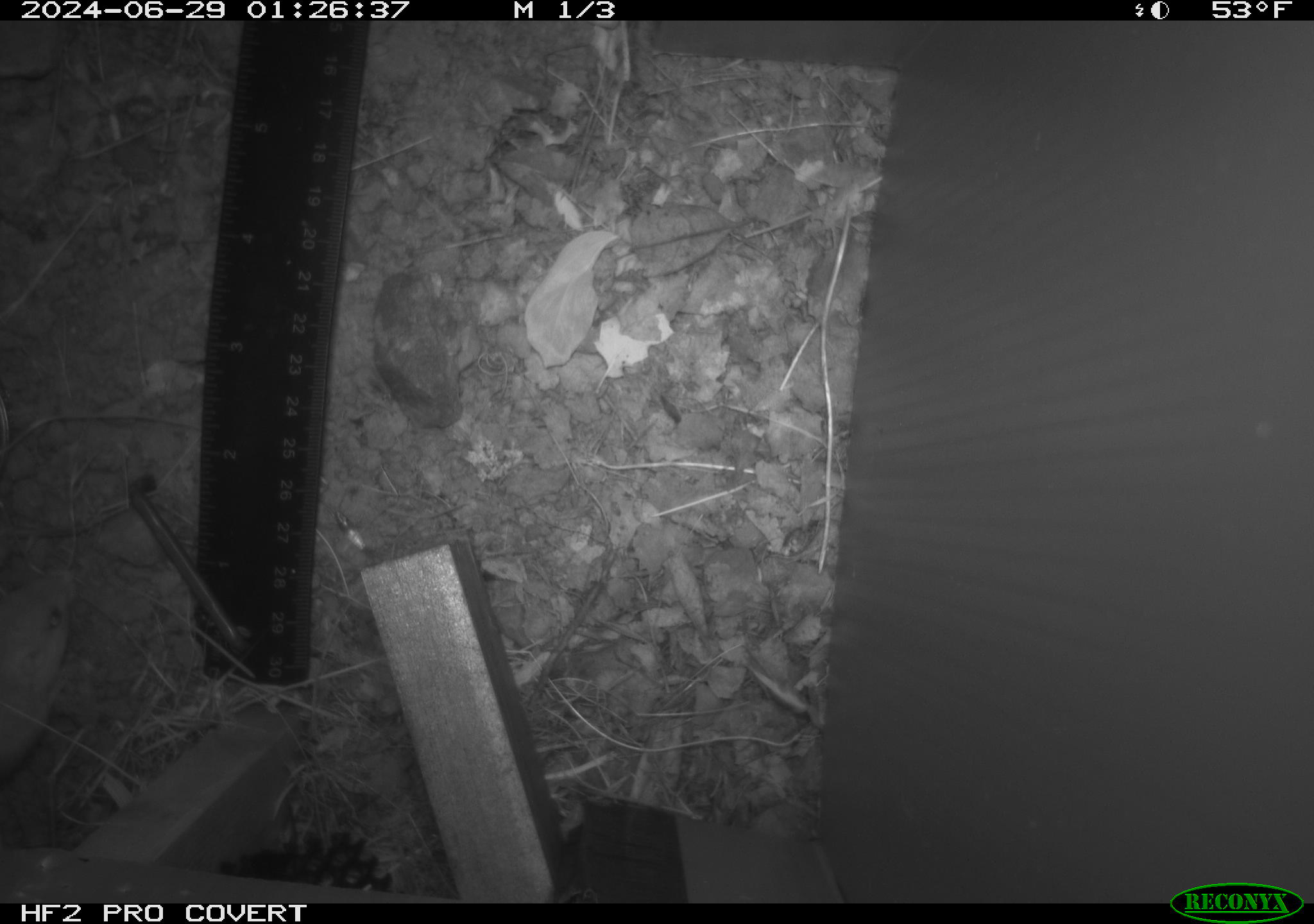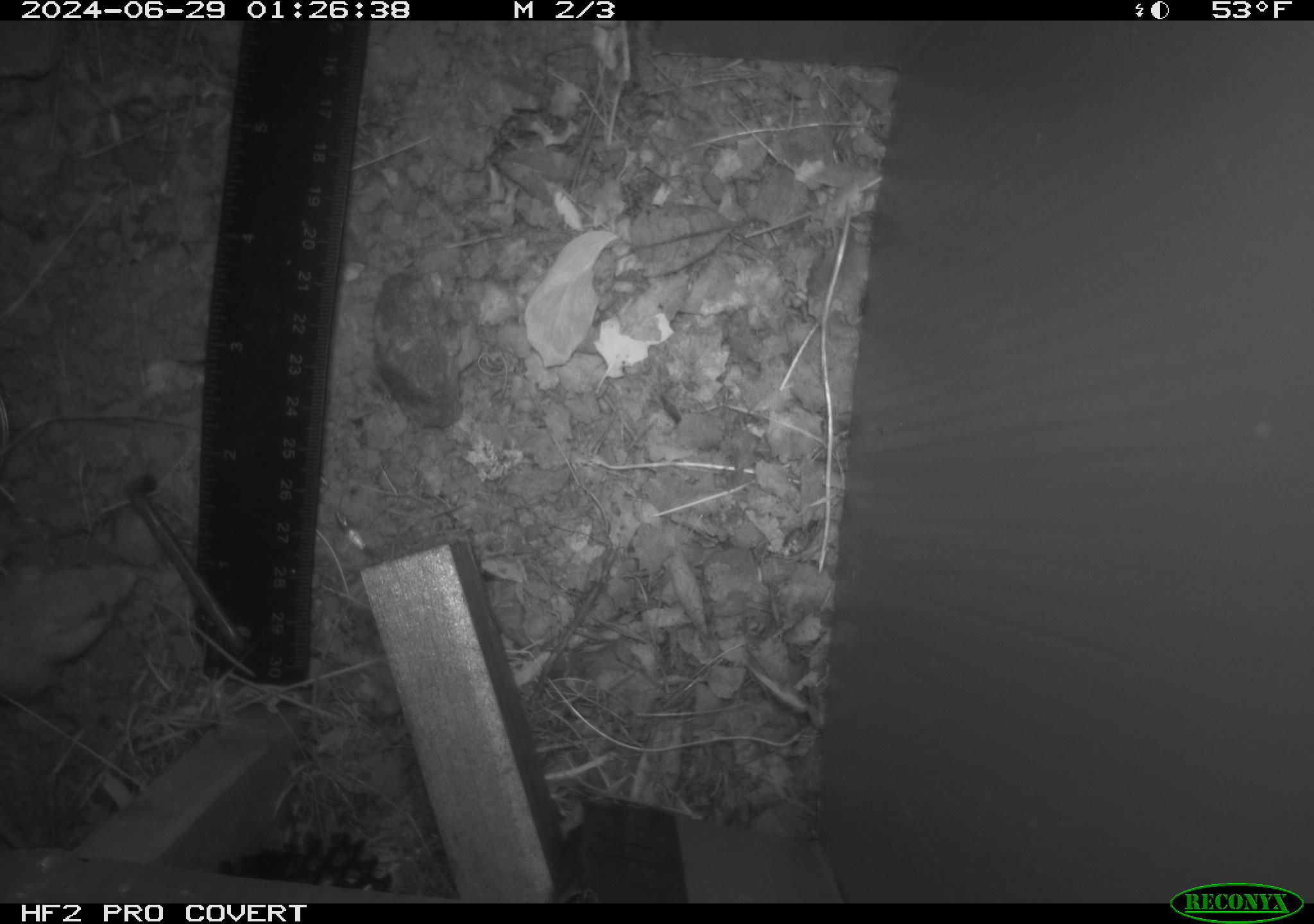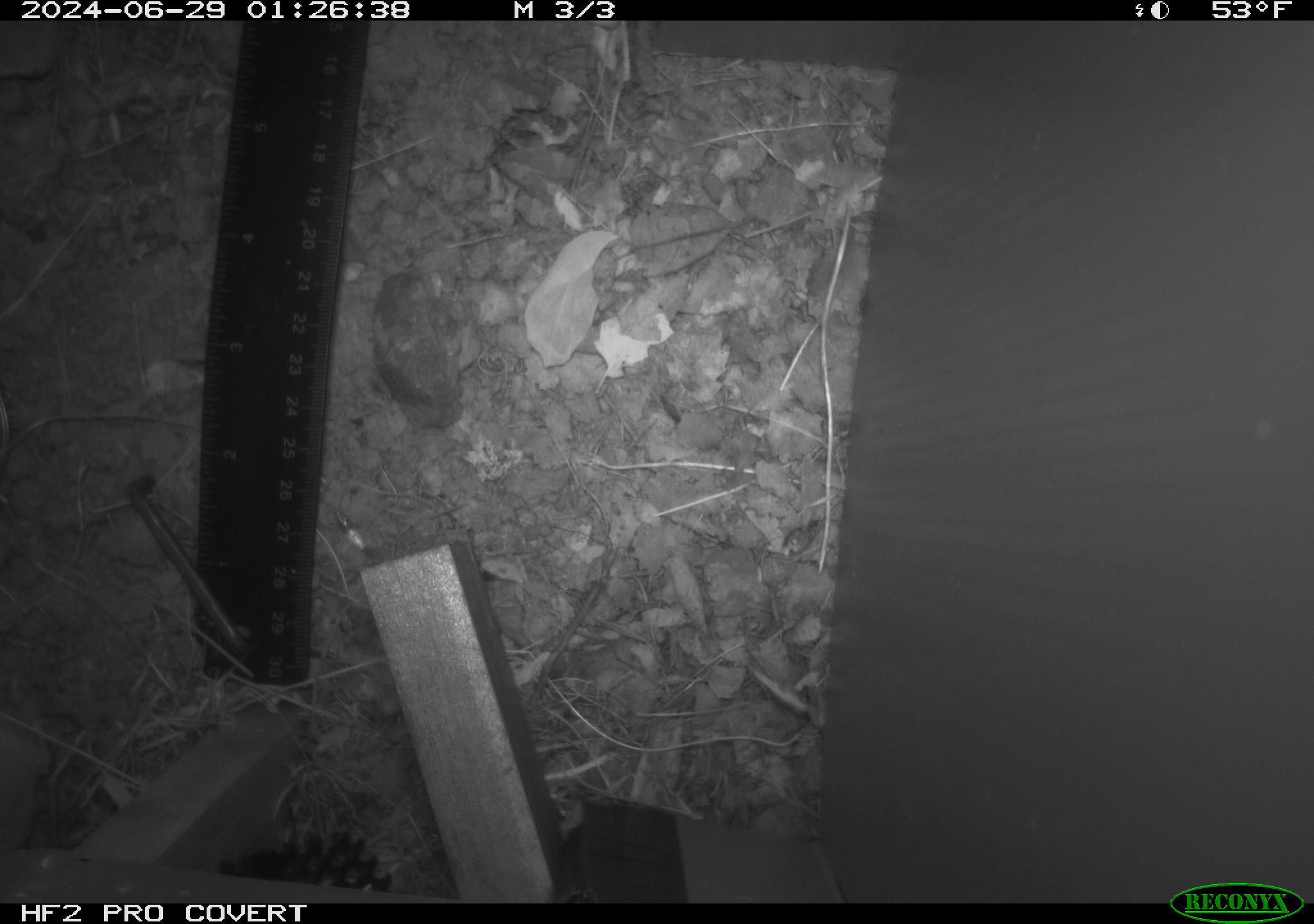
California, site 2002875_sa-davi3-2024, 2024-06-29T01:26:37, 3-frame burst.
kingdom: Animalia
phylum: Chordata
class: Mammalia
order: Rodentia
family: Heteromyidae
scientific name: Perognathinae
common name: pocket mice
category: perognathinae subfamily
Perognathinae subfamily (pocket mice) (Perognathinae).